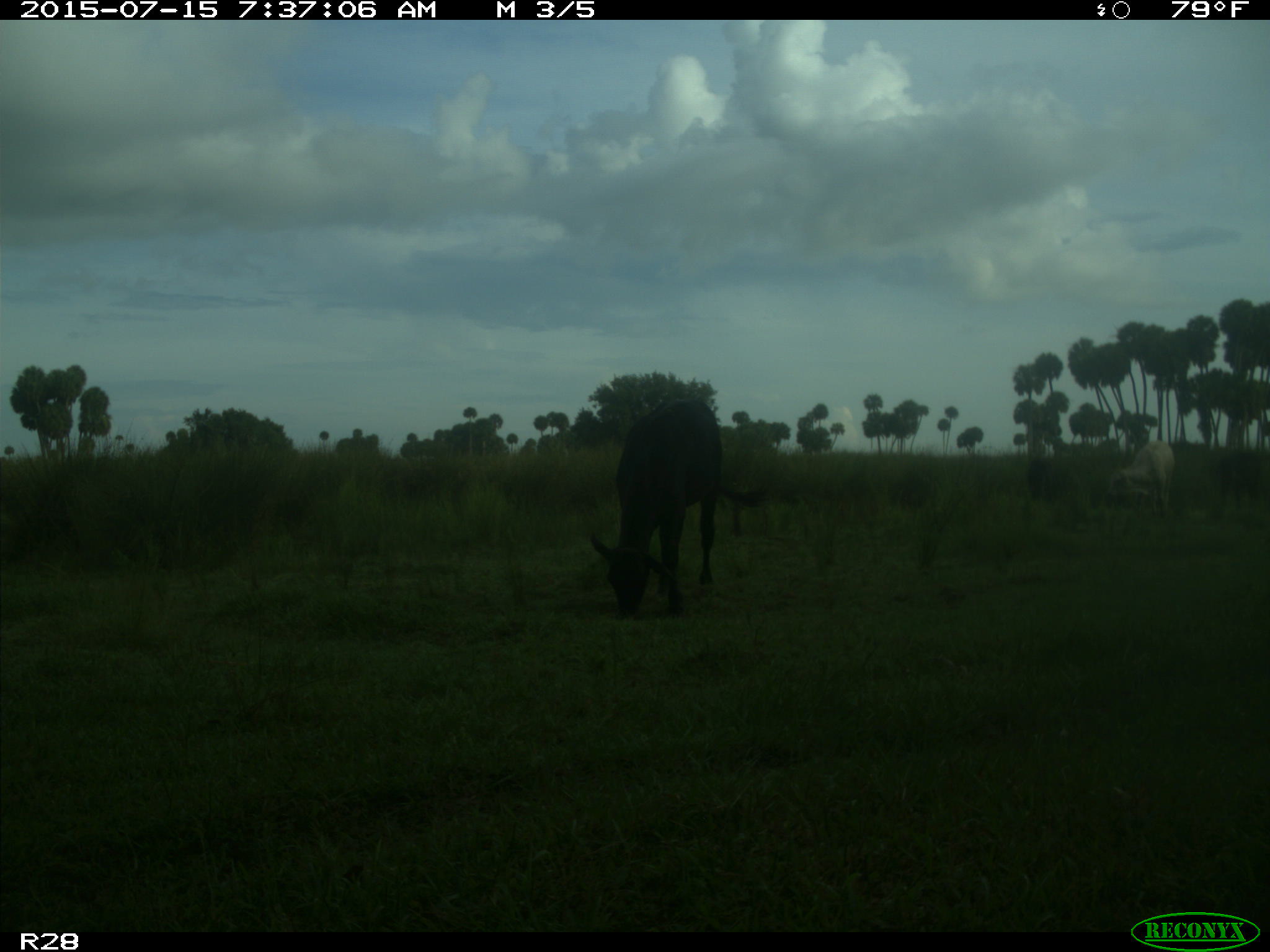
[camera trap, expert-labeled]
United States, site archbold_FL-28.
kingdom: Animalia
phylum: Chordata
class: Mammalia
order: Artiodactyla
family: Bovidae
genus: Bos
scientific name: Bos taurus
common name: domestic cow